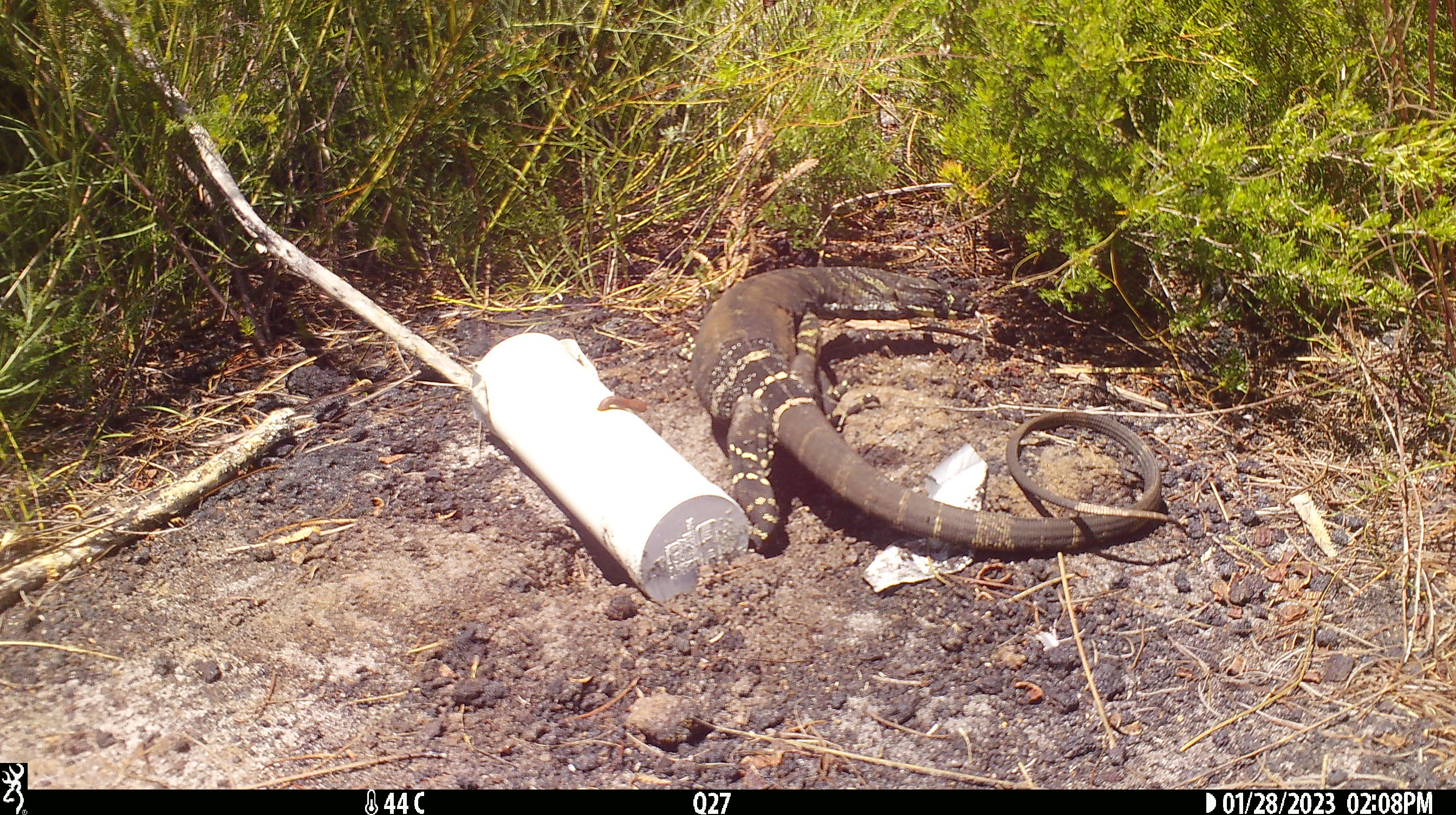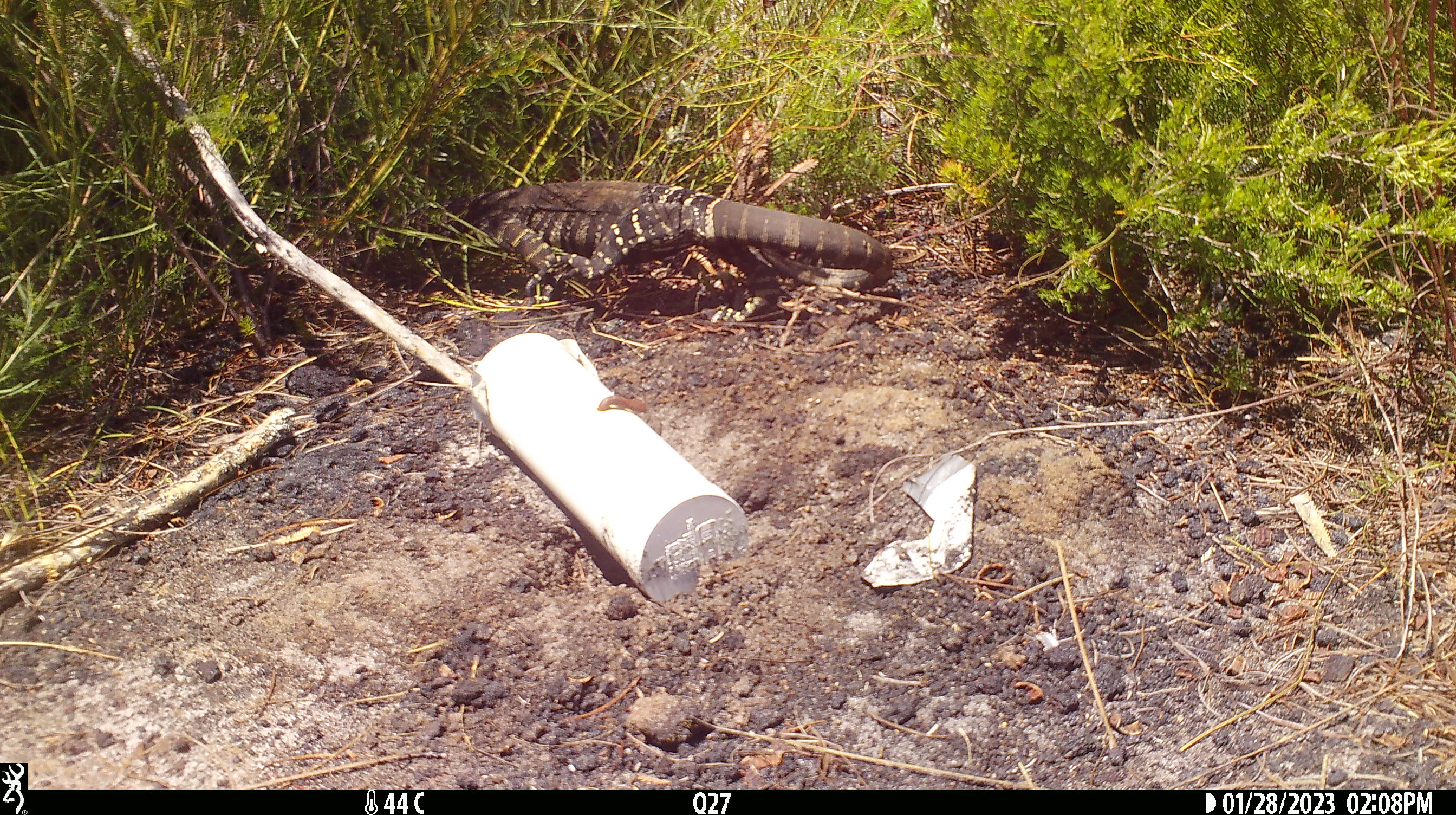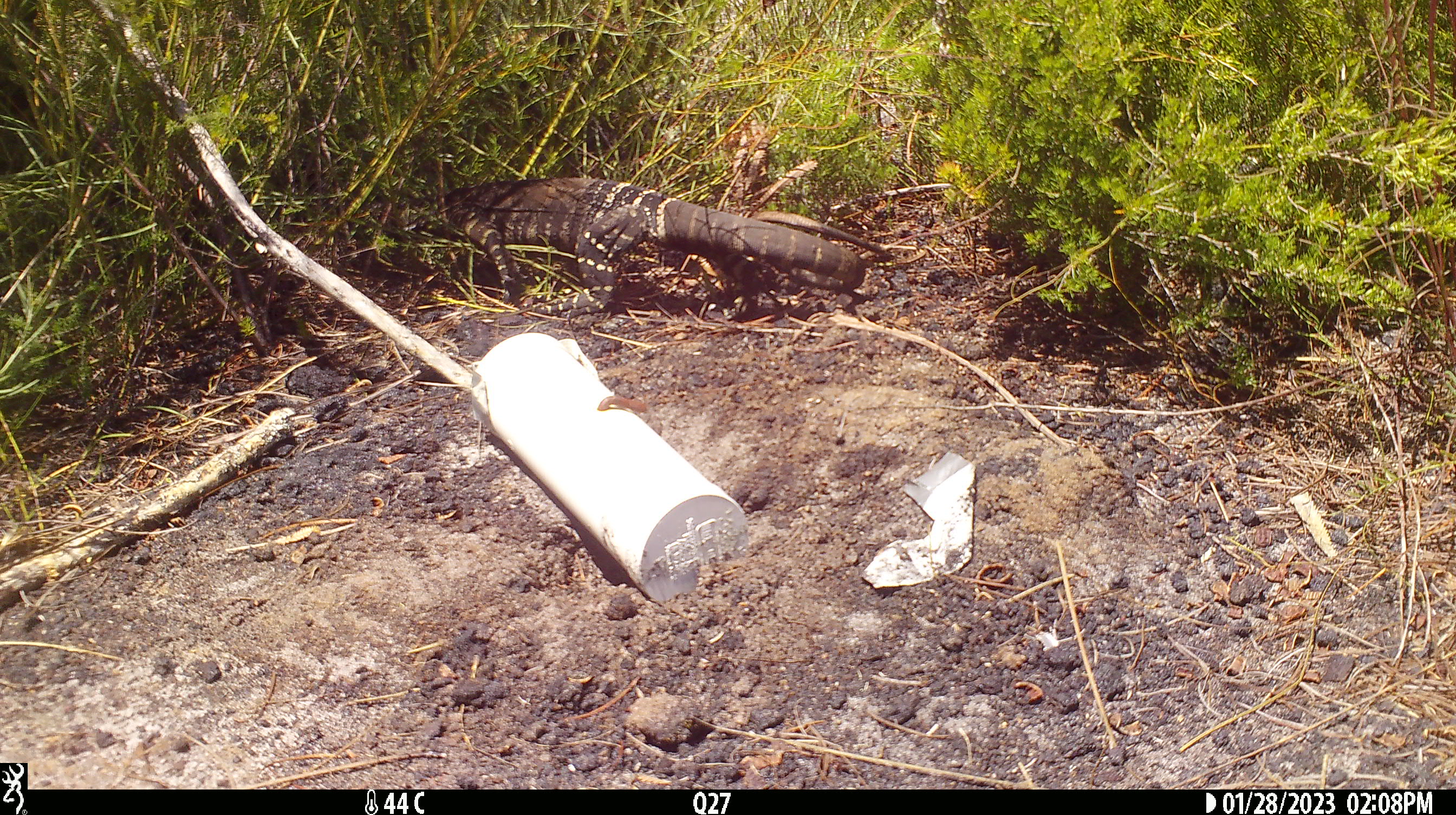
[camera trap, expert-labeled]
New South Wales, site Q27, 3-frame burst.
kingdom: Animalia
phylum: Chordata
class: Reptilia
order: Squamata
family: Varanidae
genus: Varanus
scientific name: Varanus varius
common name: lace monitor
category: goanna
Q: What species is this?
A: Goanna (lace monitor) (Varanus varius).